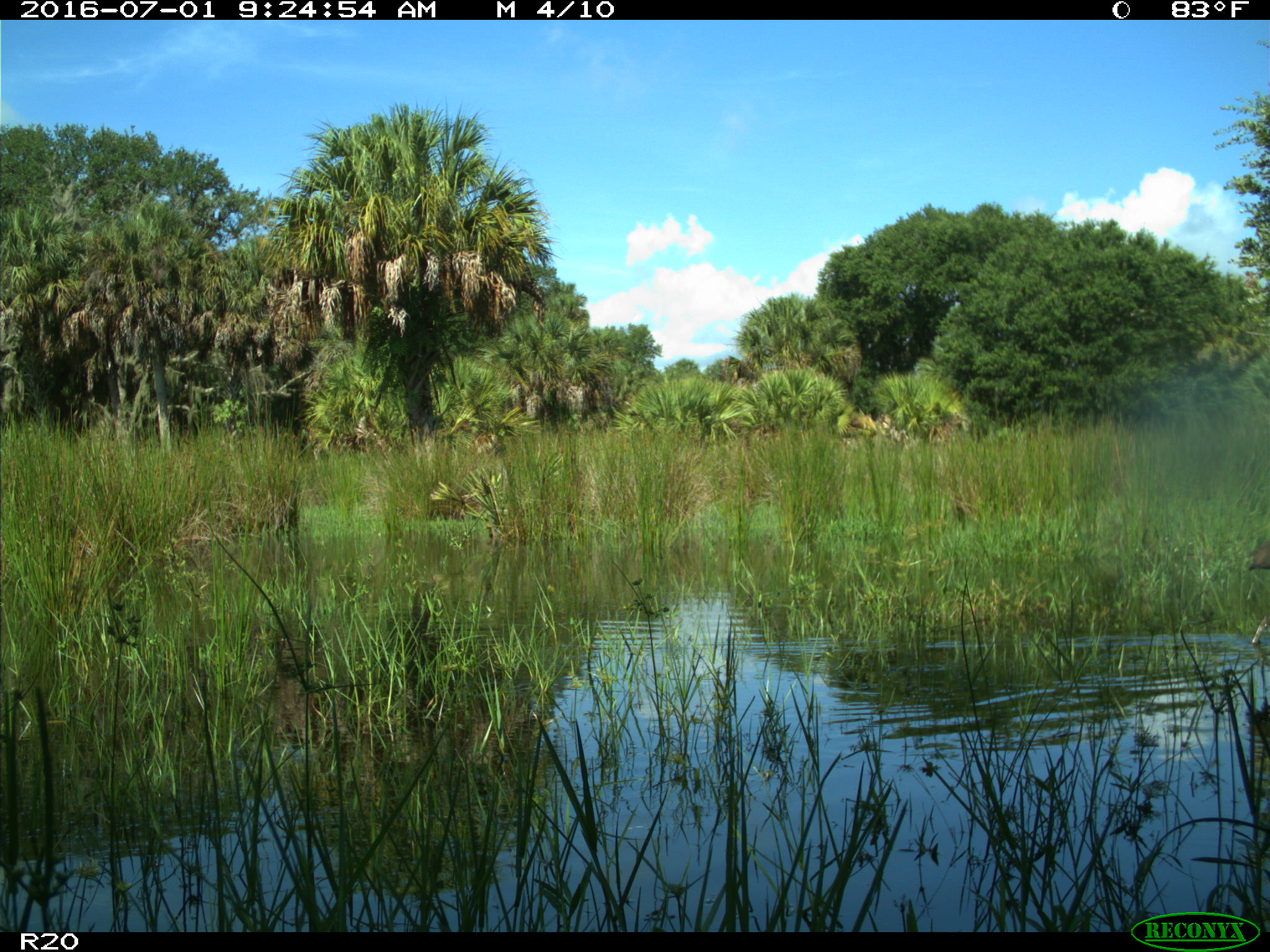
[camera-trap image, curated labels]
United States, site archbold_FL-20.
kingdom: Animalia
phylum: Chordata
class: Aves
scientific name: Aves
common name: birds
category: unidentified bird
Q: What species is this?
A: Unidentified bird (birds) (Aves).